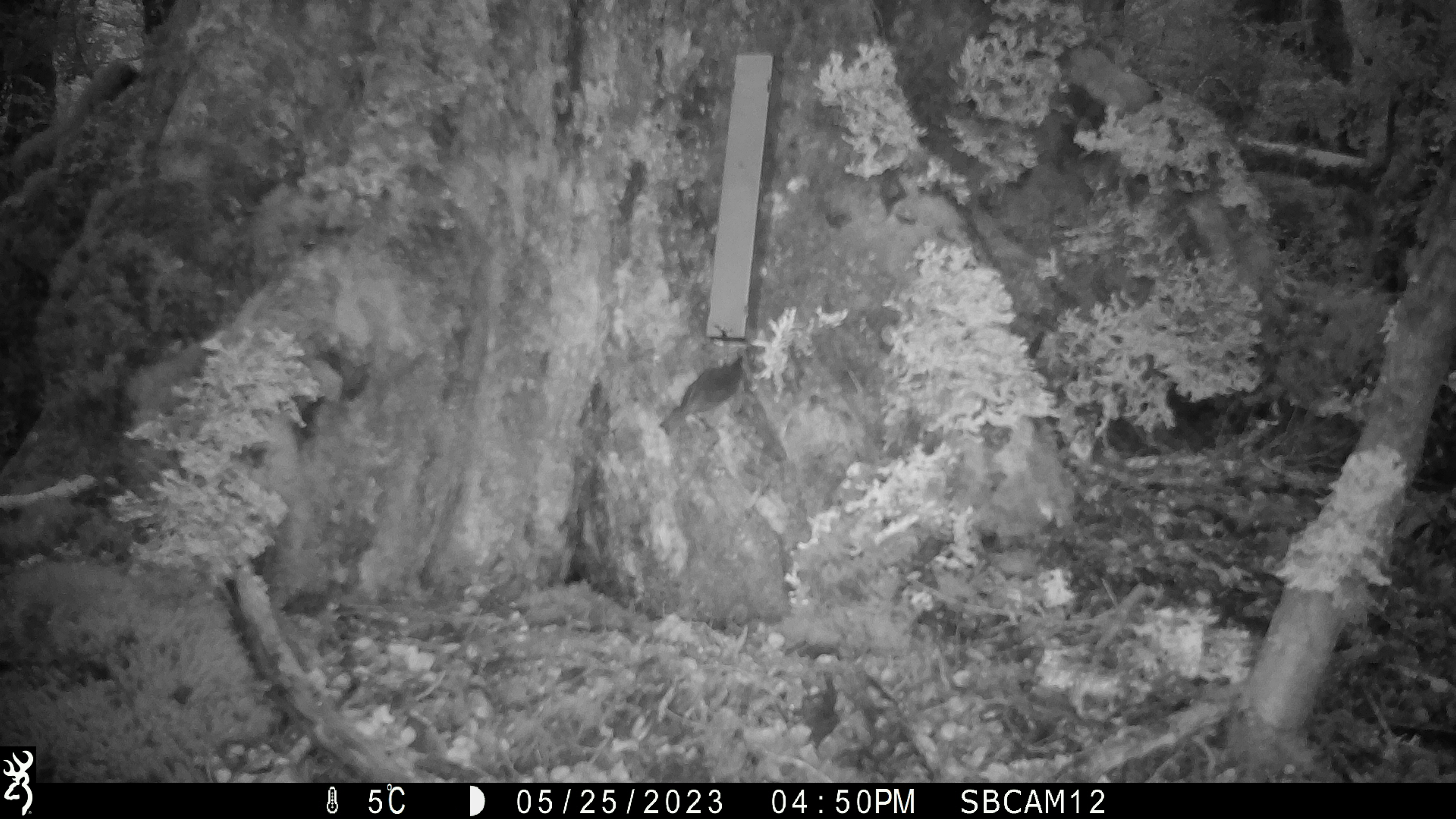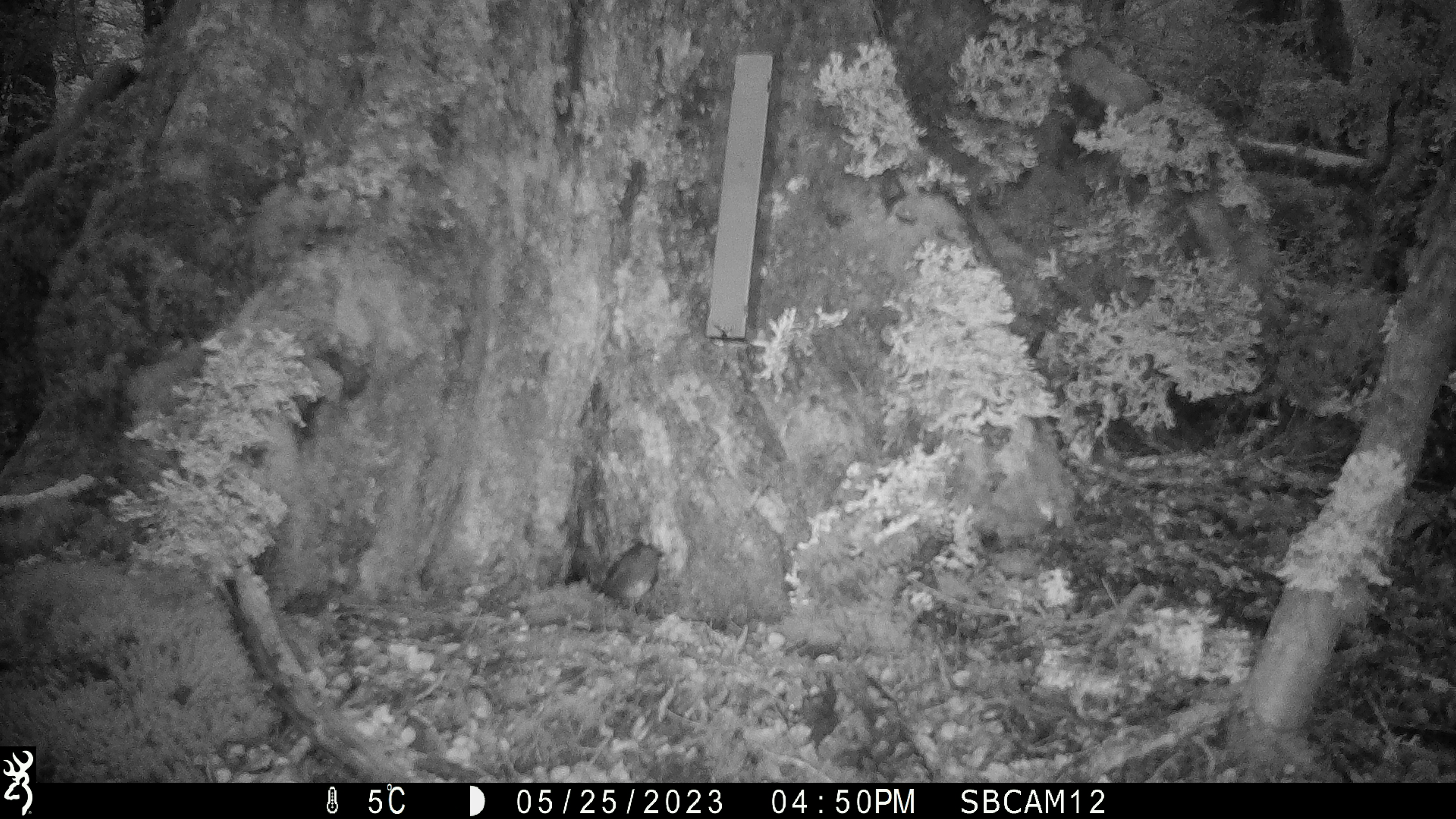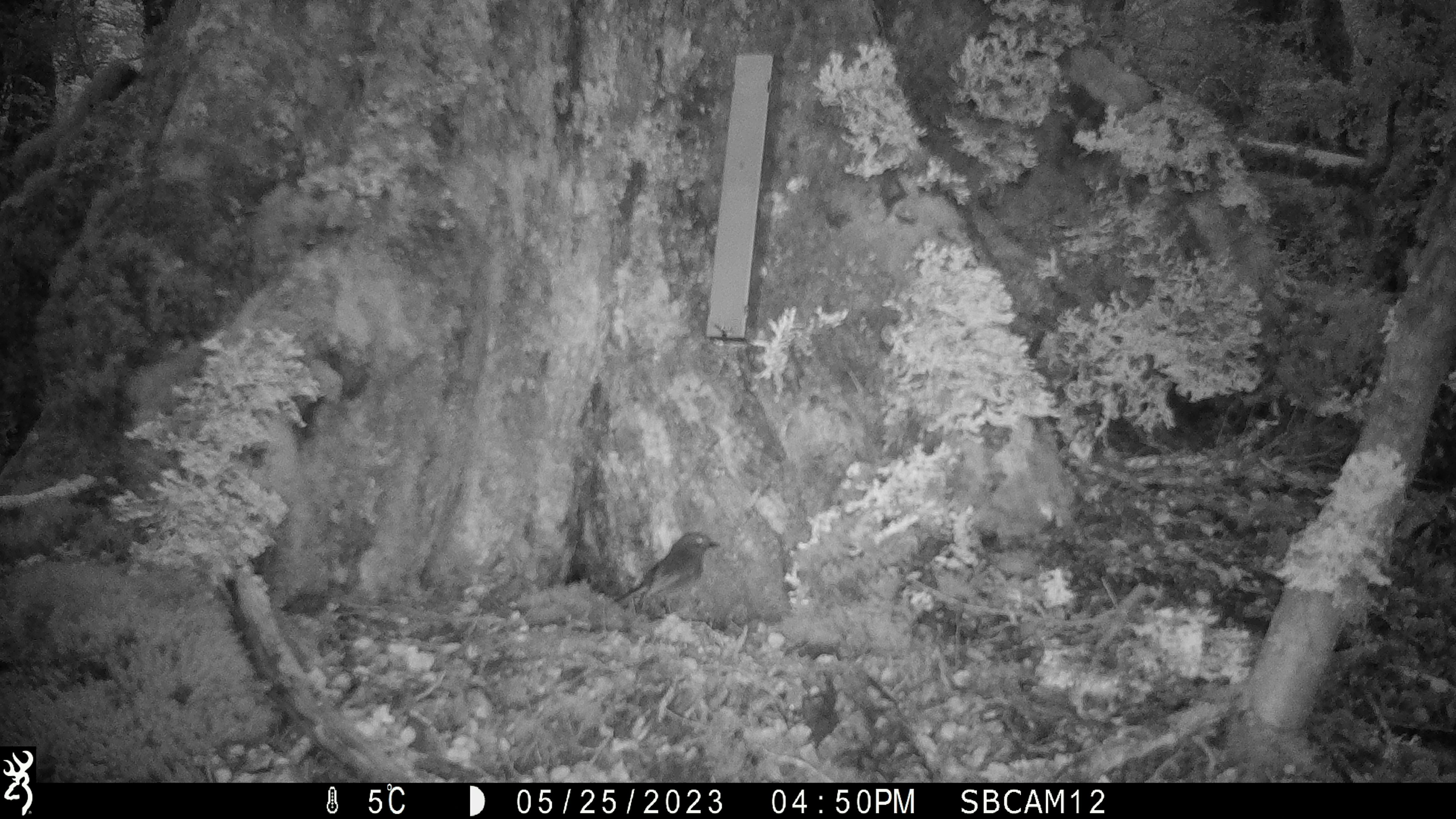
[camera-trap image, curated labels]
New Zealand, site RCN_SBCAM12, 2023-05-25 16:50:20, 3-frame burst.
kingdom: Animalia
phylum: Chordata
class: Aves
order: Passeriformes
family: Petroicidae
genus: Petroica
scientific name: Petroica australis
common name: new zealand robin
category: robin